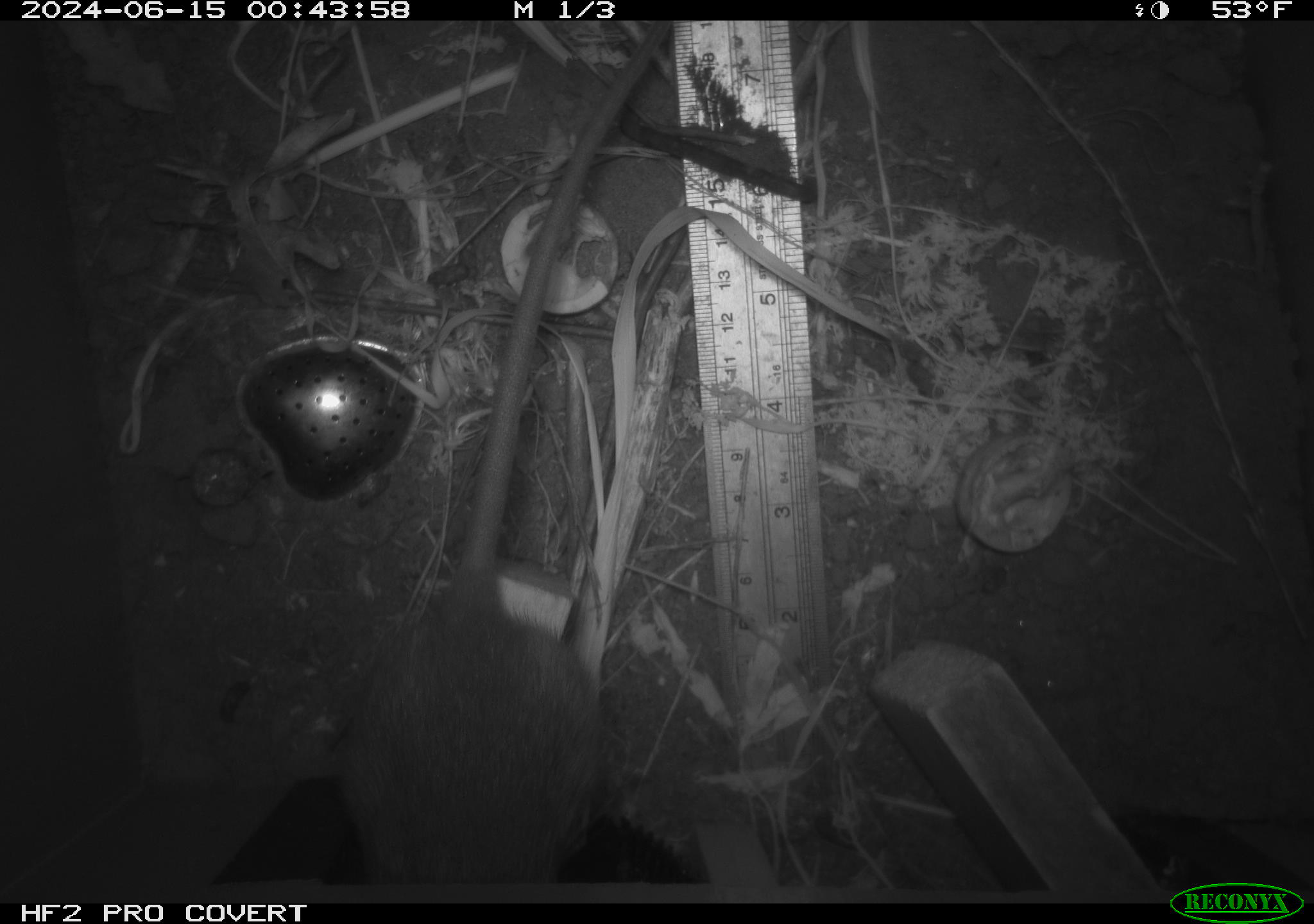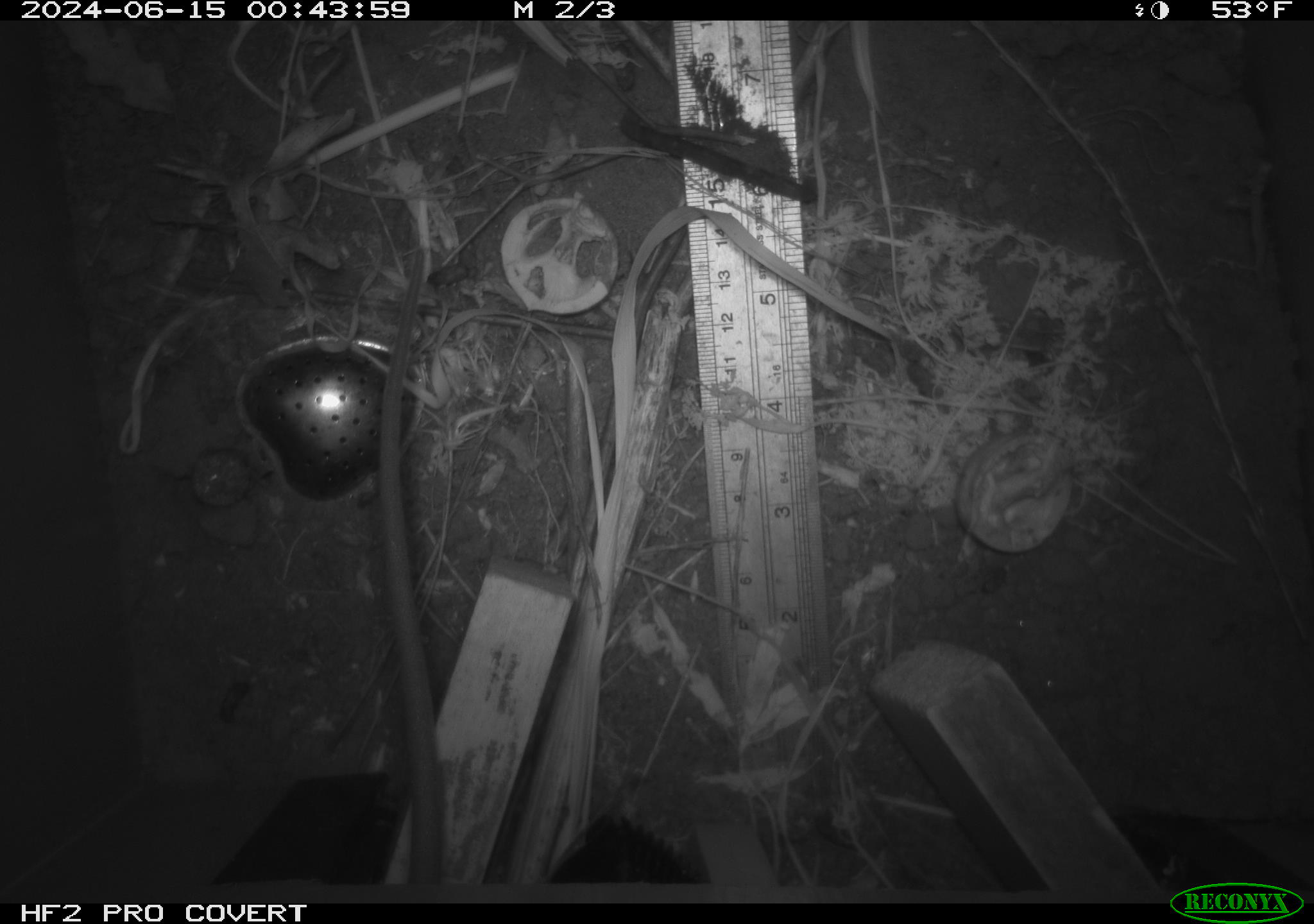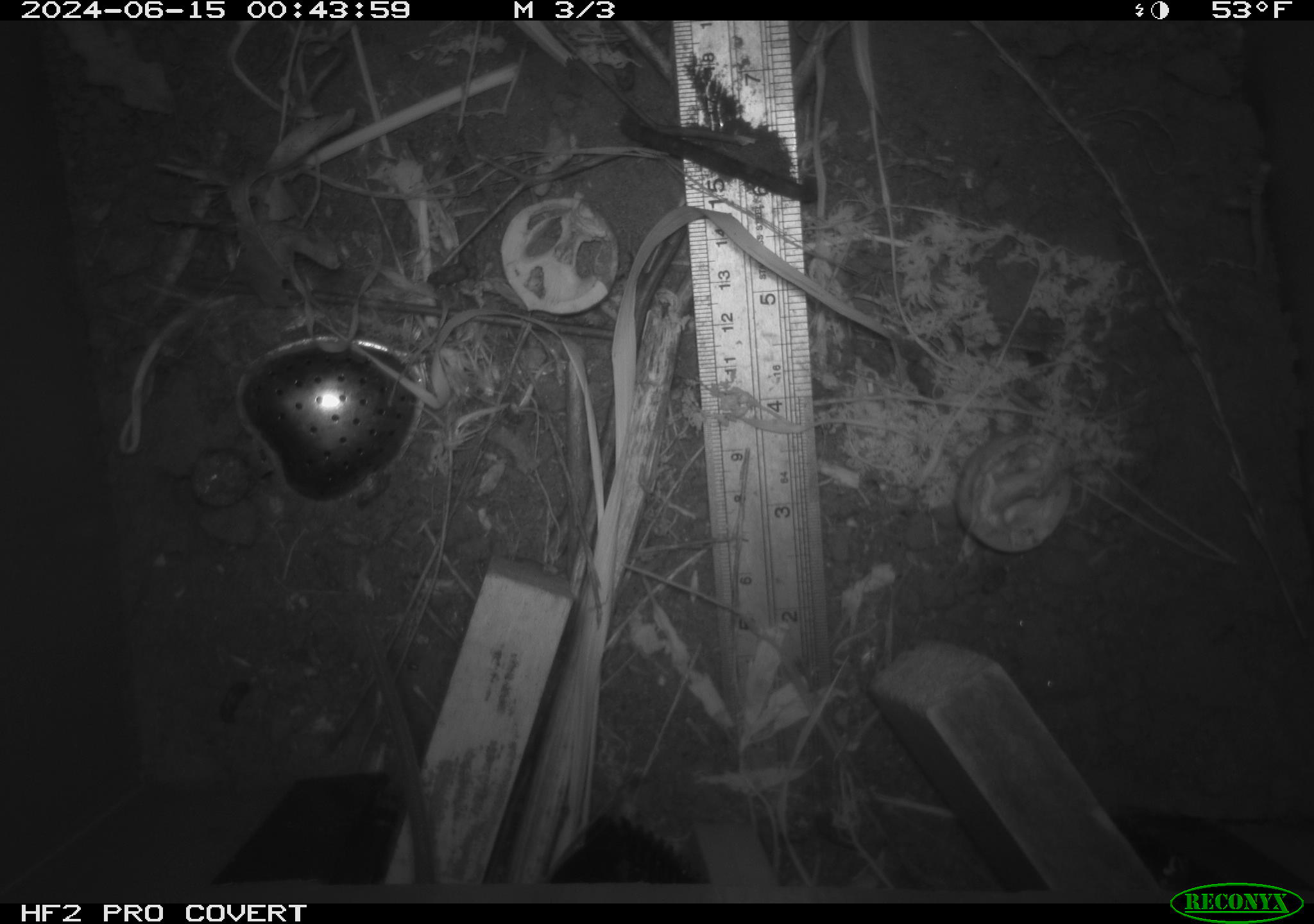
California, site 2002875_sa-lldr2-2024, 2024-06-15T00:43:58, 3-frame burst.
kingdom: Animalia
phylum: Chordata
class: Mammalia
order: Rodentia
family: Muridae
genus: Rattus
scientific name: Rattus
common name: rat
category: rattus species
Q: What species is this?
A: Rattus species (rat) (Rattus).